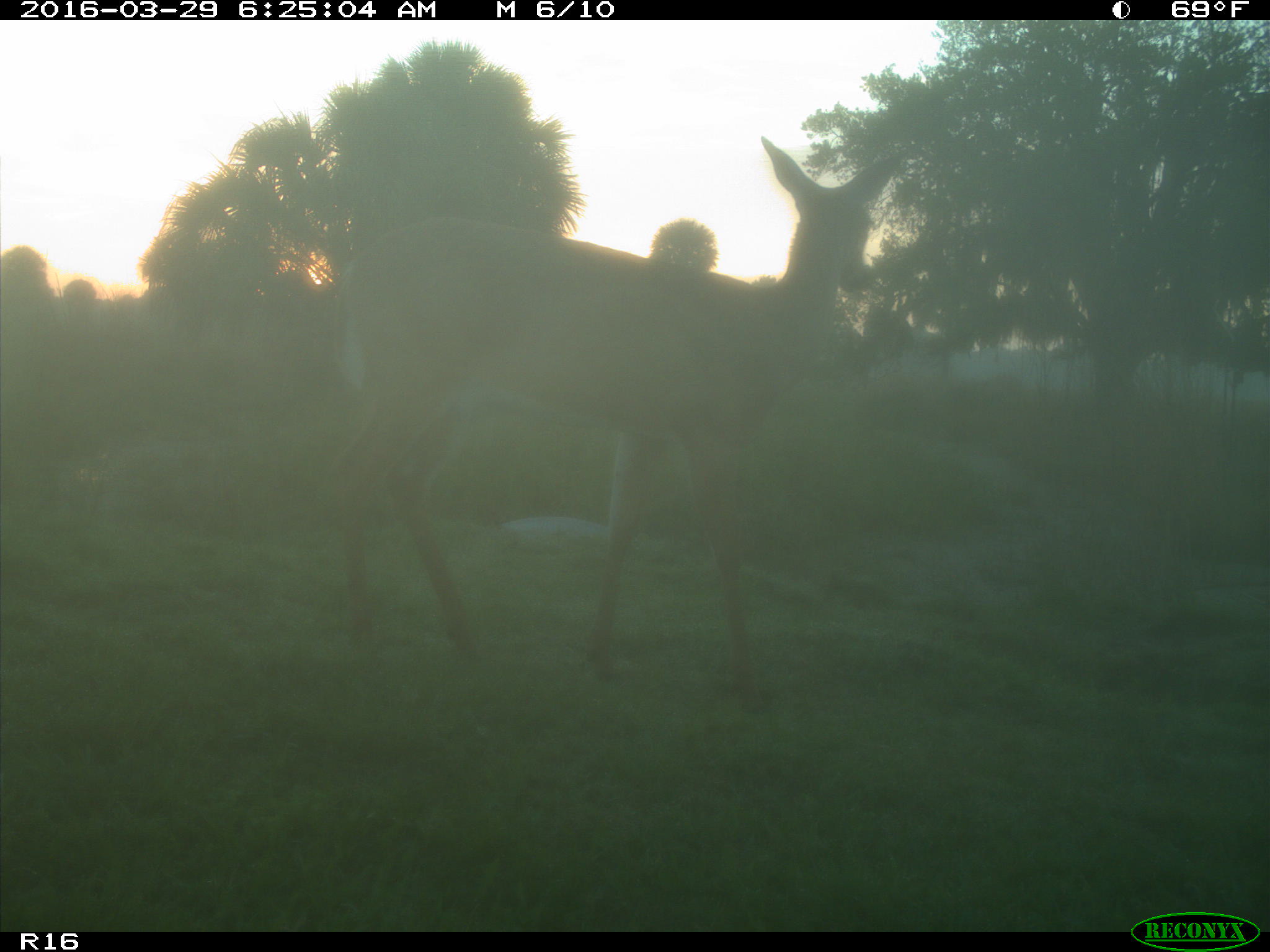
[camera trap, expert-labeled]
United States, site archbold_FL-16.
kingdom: Animalia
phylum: Chordata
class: Mammalia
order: Artiodactyla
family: Cervidae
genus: Odocoileus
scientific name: Odocoileus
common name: deer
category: unidentified deer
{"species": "unidentified deer (deer) (Odocoileus)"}